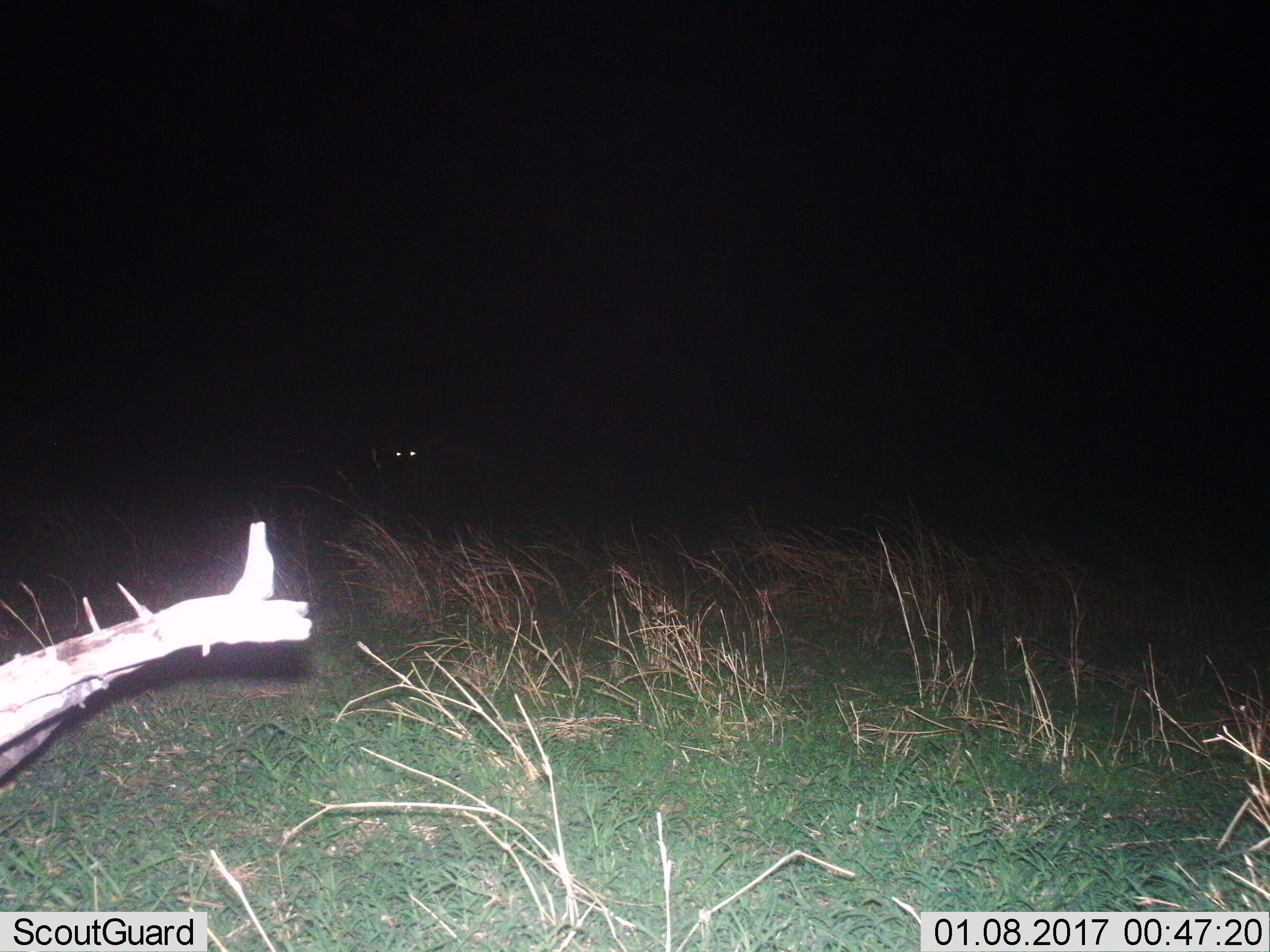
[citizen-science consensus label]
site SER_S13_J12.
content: unidentified animal